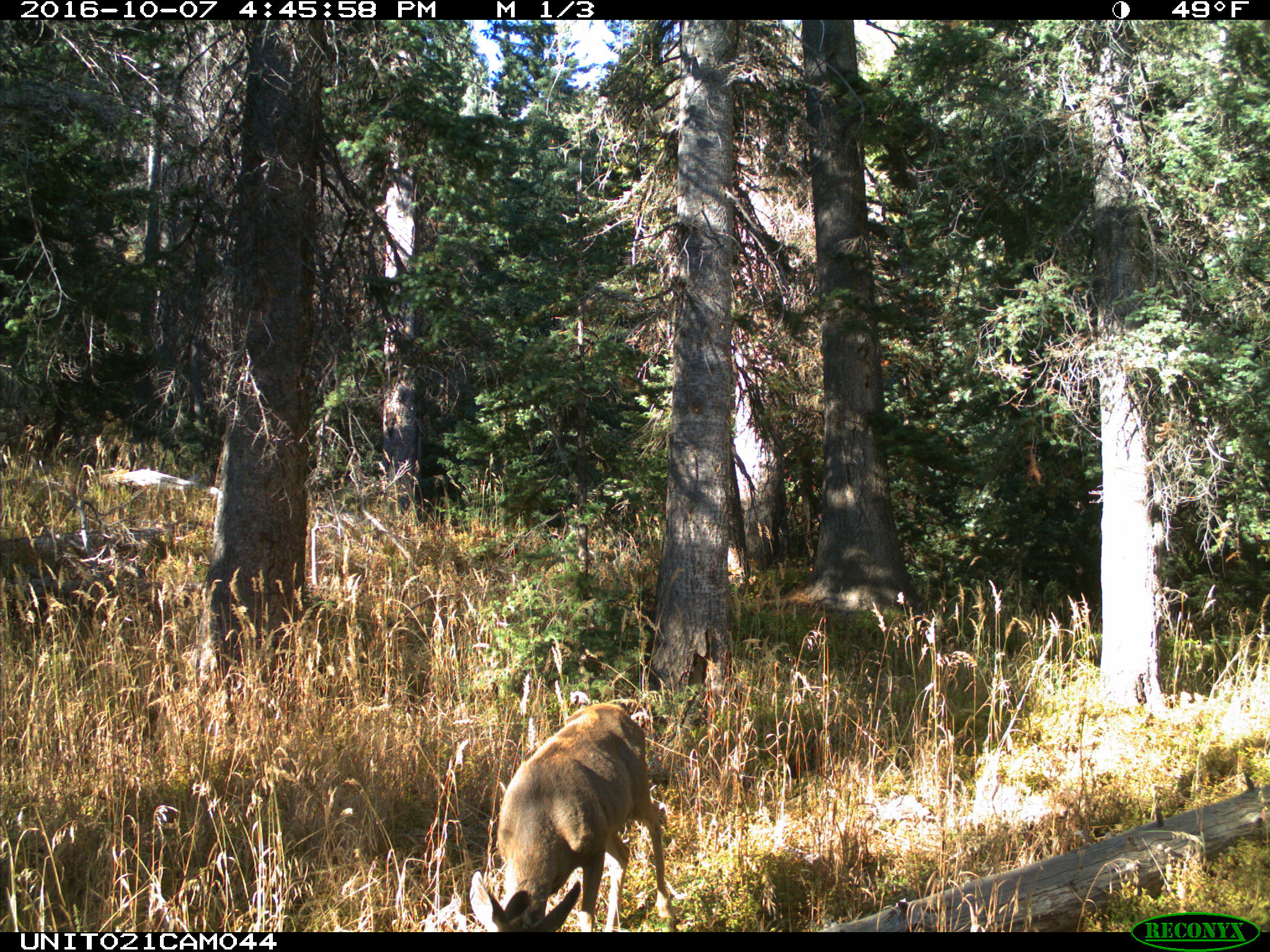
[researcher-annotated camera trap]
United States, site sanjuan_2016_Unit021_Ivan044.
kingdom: Animalia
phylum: Chordata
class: Mammalia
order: Artiodactyla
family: Cervidae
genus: Odocoileus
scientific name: Odocoileus hemionus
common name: mule deer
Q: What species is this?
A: Odocoileus hemionus (mule deer).